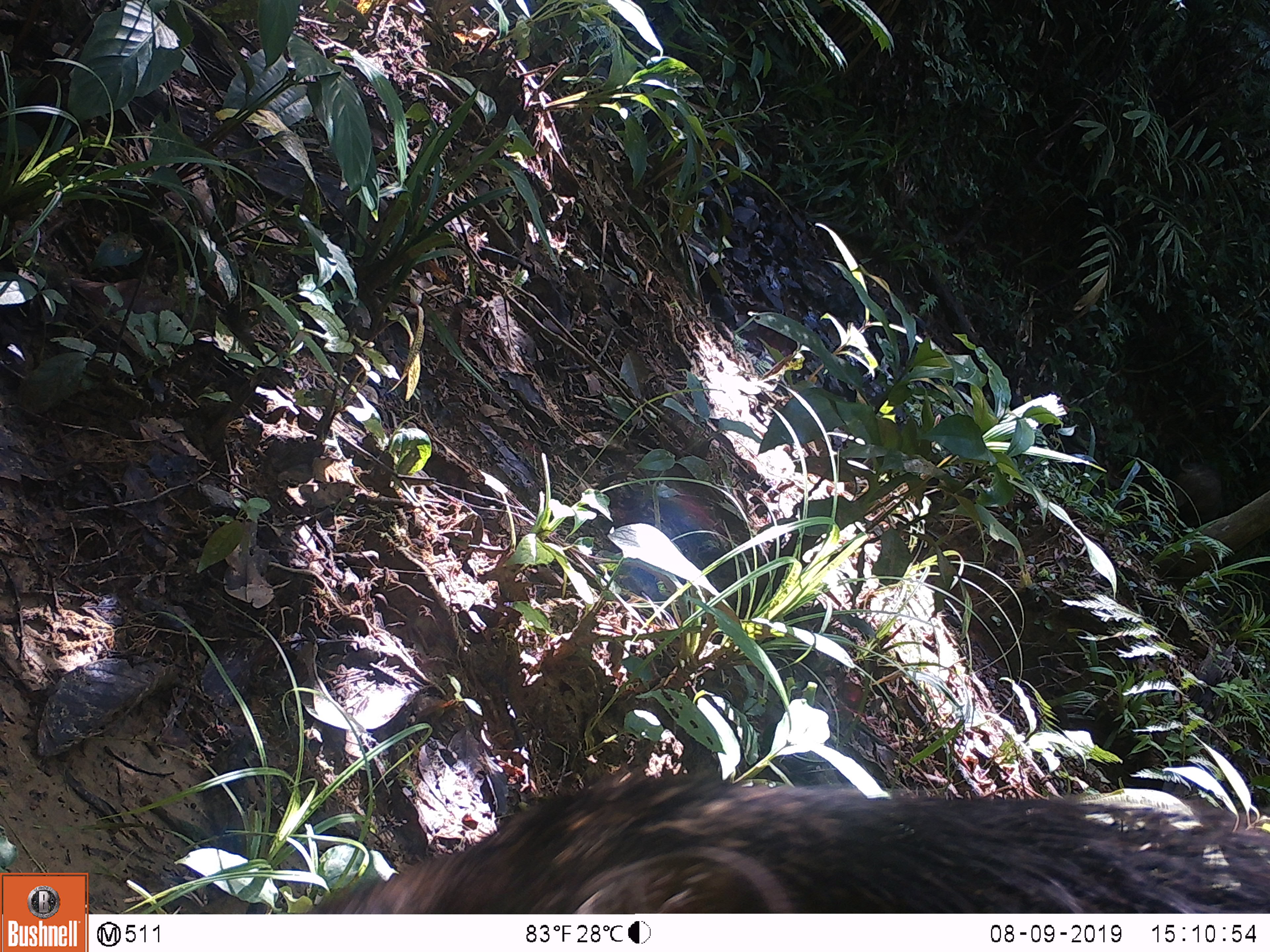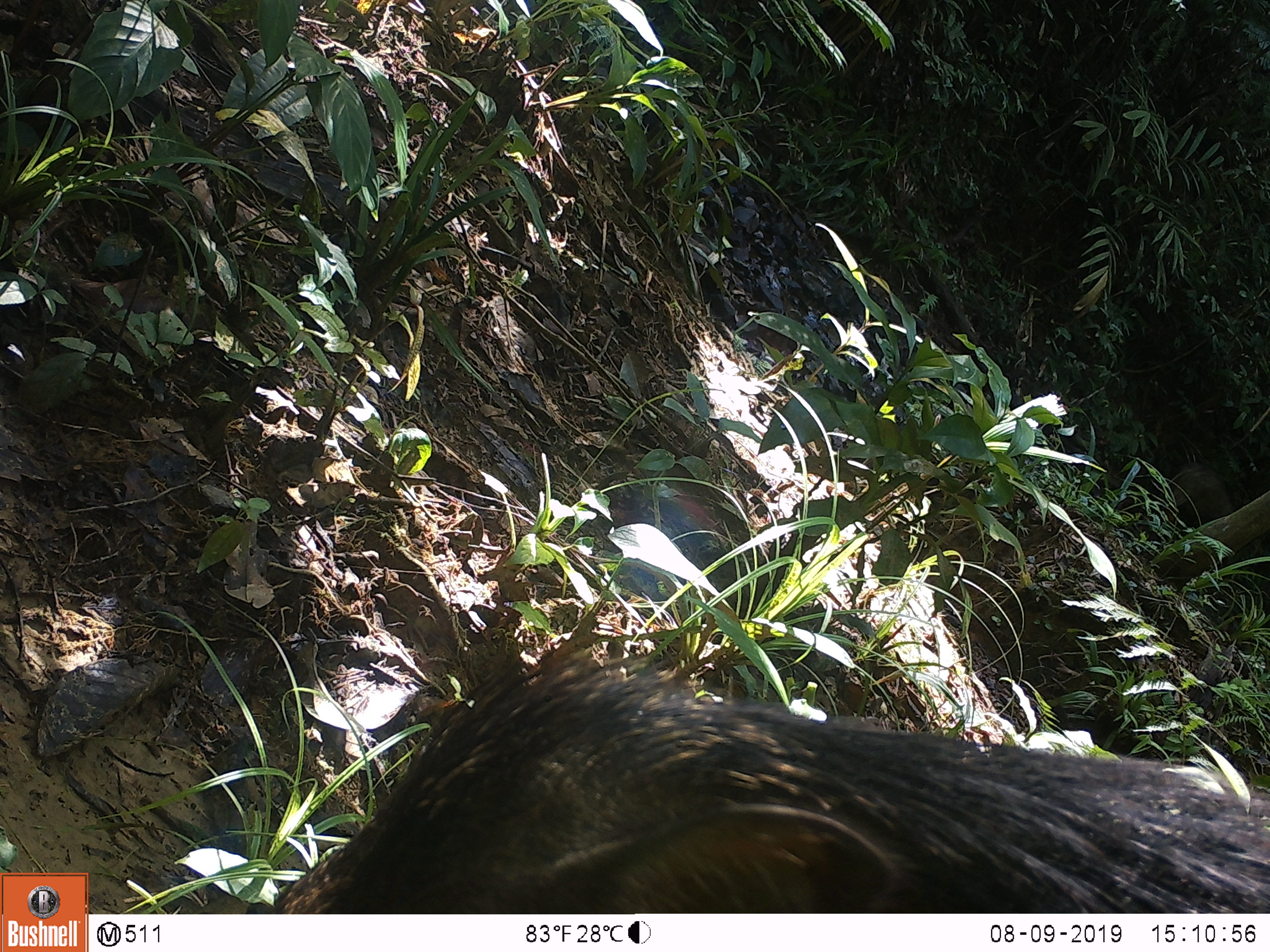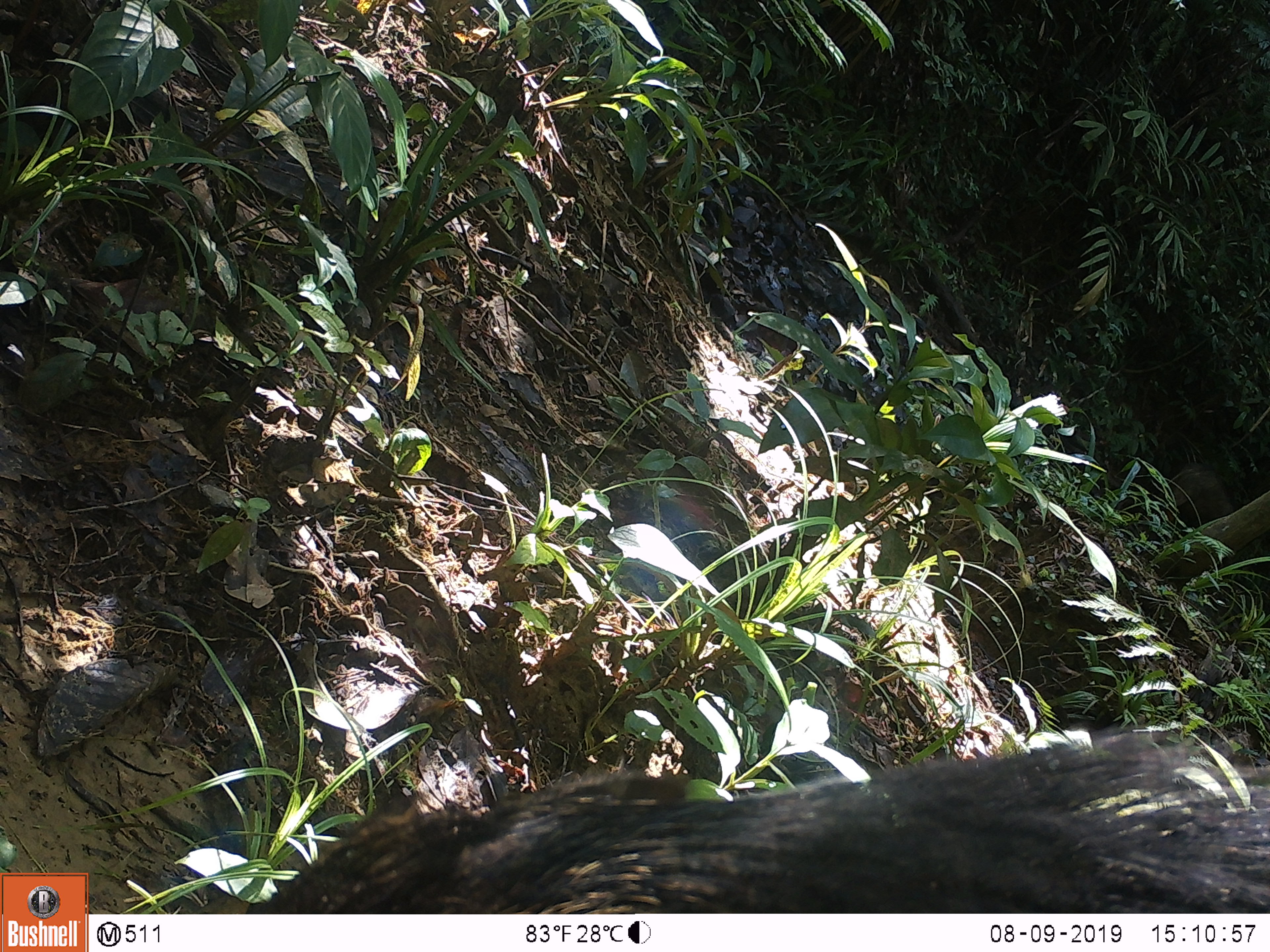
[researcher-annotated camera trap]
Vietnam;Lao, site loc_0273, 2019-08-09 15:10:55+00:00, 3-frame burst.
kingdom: Animalia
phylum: Chordata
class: Mammalia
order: Artiodactyla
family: Suidae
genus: Sus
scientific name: Sus scrofa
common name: eurasian wild pig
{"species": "eurasian wild pig (Sus scrofa)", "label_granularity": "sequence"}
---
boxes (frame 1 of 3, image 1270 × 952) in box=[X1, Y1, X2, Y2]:
eurasian wild pig: box=[304, 774, 1270, 913]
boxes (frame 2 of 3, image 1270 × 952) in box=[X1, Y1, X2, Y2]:
eurasian wild pig: box=[267, 648, 1270, 913]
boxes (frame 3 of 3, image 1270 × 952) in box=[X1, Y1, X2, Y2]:
eurasian wild pig: box=[238, 719, 1270, 913]